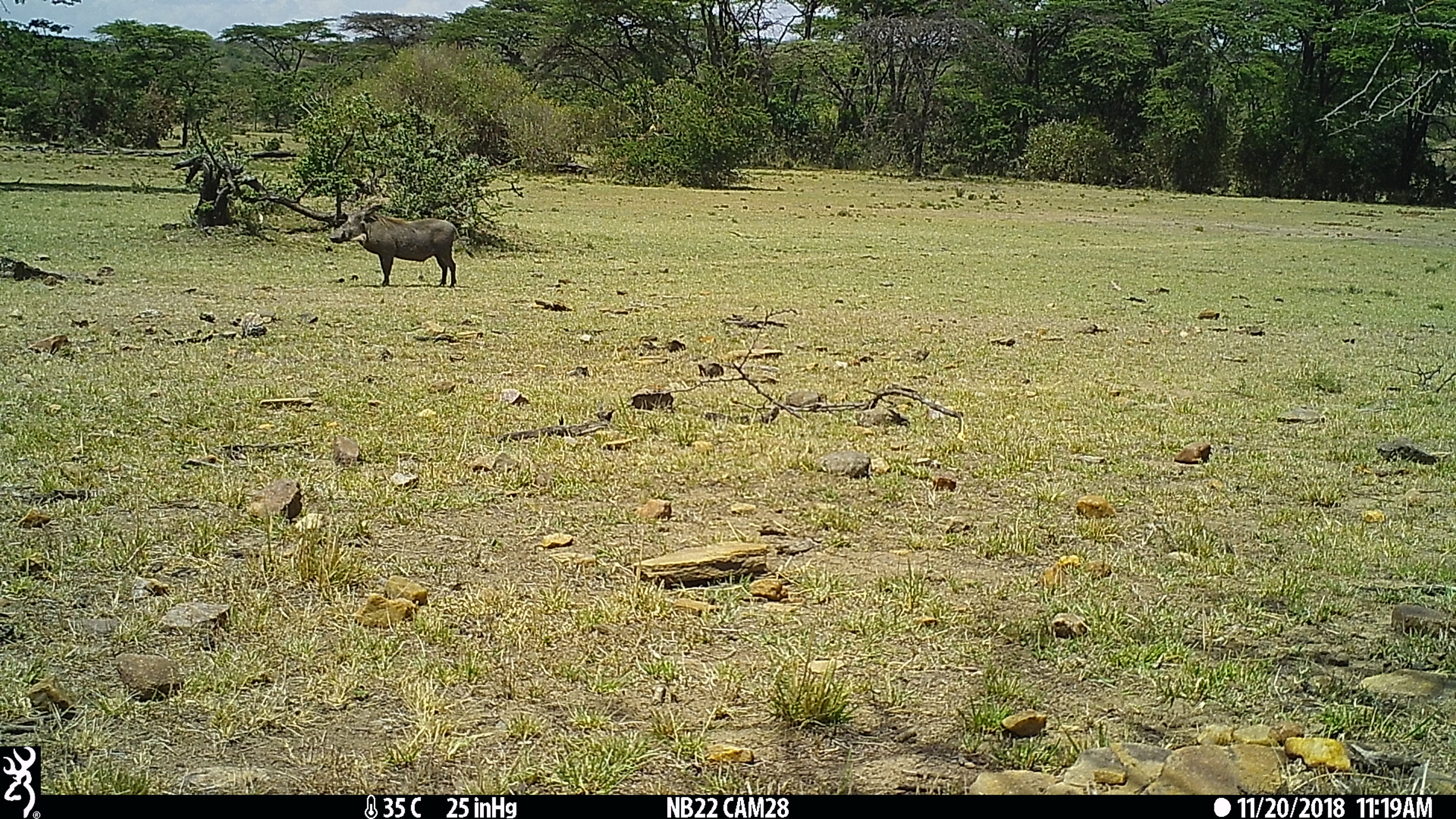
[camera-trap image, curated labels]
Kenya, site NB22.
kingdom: Animalia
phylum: Chordata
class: Mammalia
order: Artiodactyla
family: Suidae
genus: Phacochoerus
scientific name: Phacochoerus africanus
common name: common warthog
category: warthog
Warthog (common warthog) (Phacochoerus africanus).